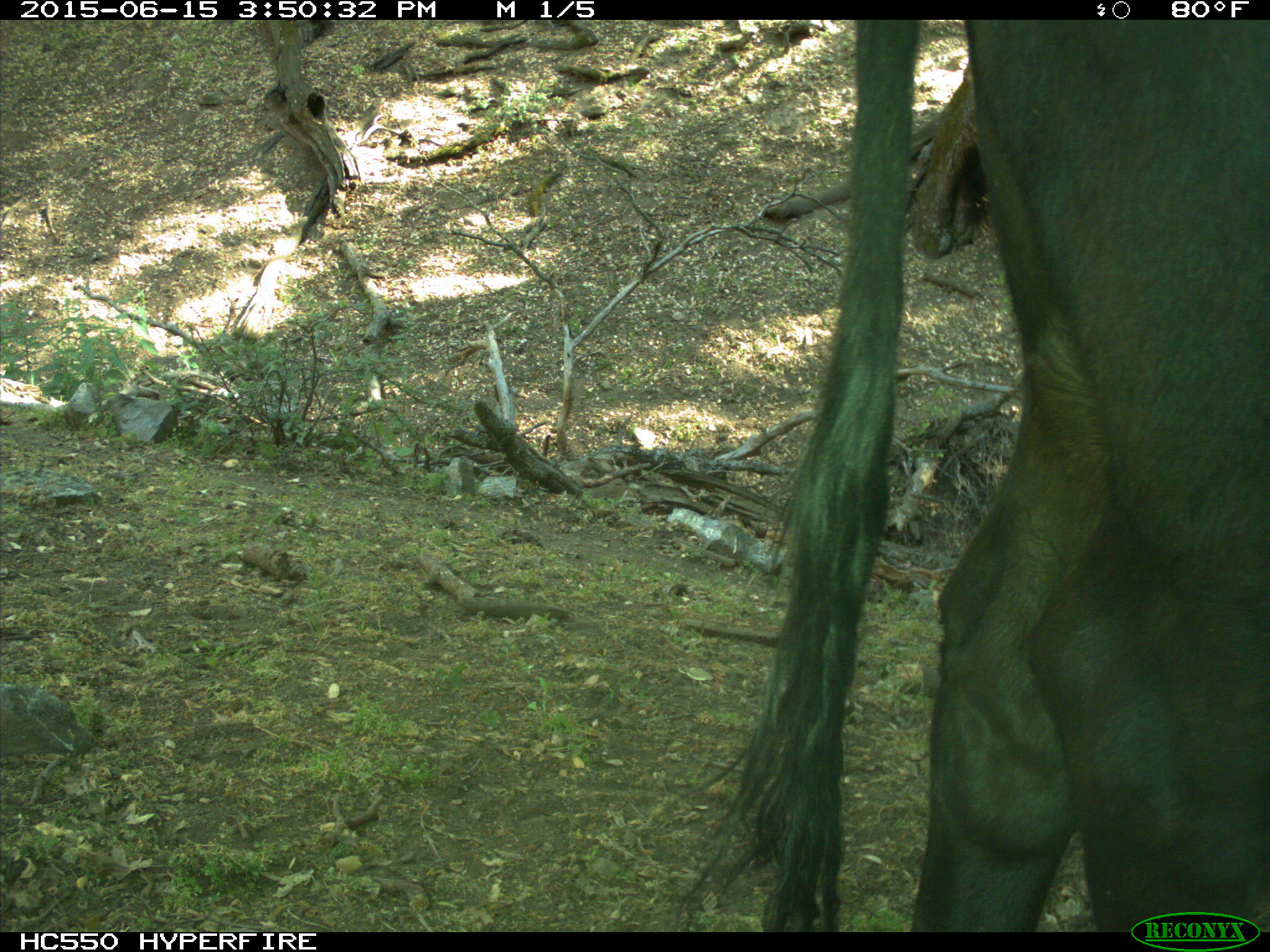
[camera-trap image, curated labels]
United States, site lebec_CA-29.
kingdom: Animalia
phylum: Chordata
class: Mammalia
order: Artiodactyla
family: Bovidae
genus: Bos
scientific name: Bos taurus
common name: domestic cow